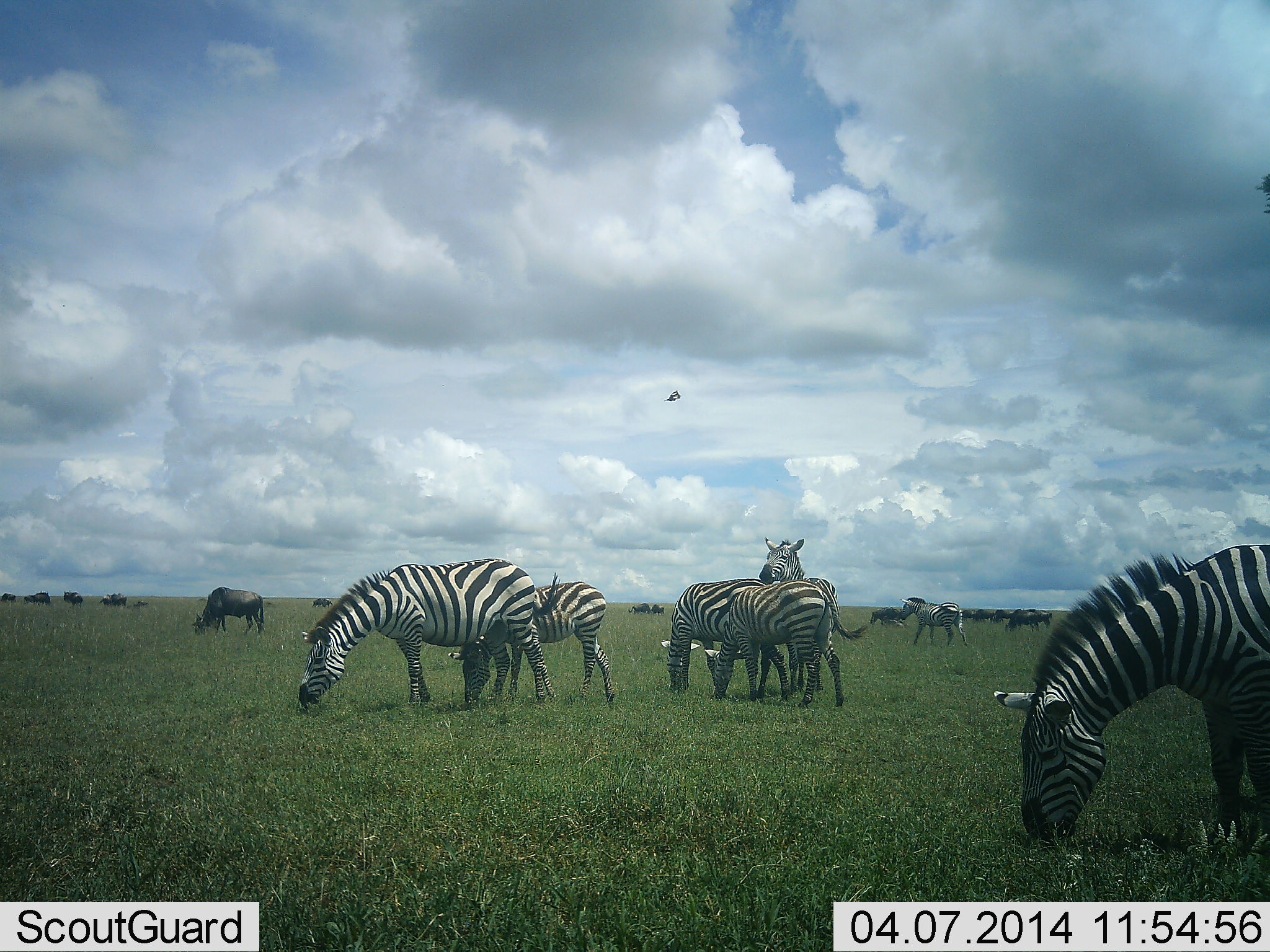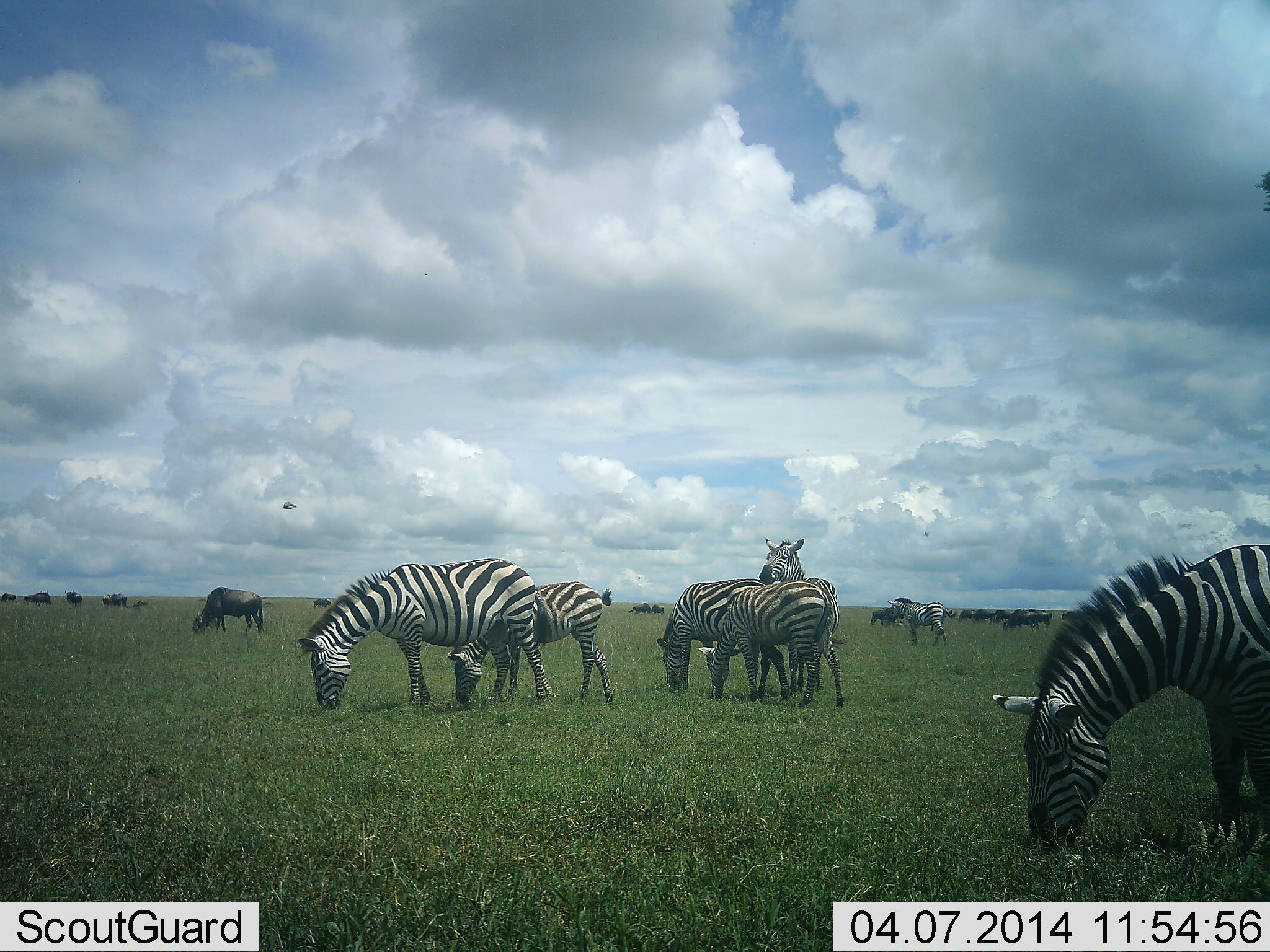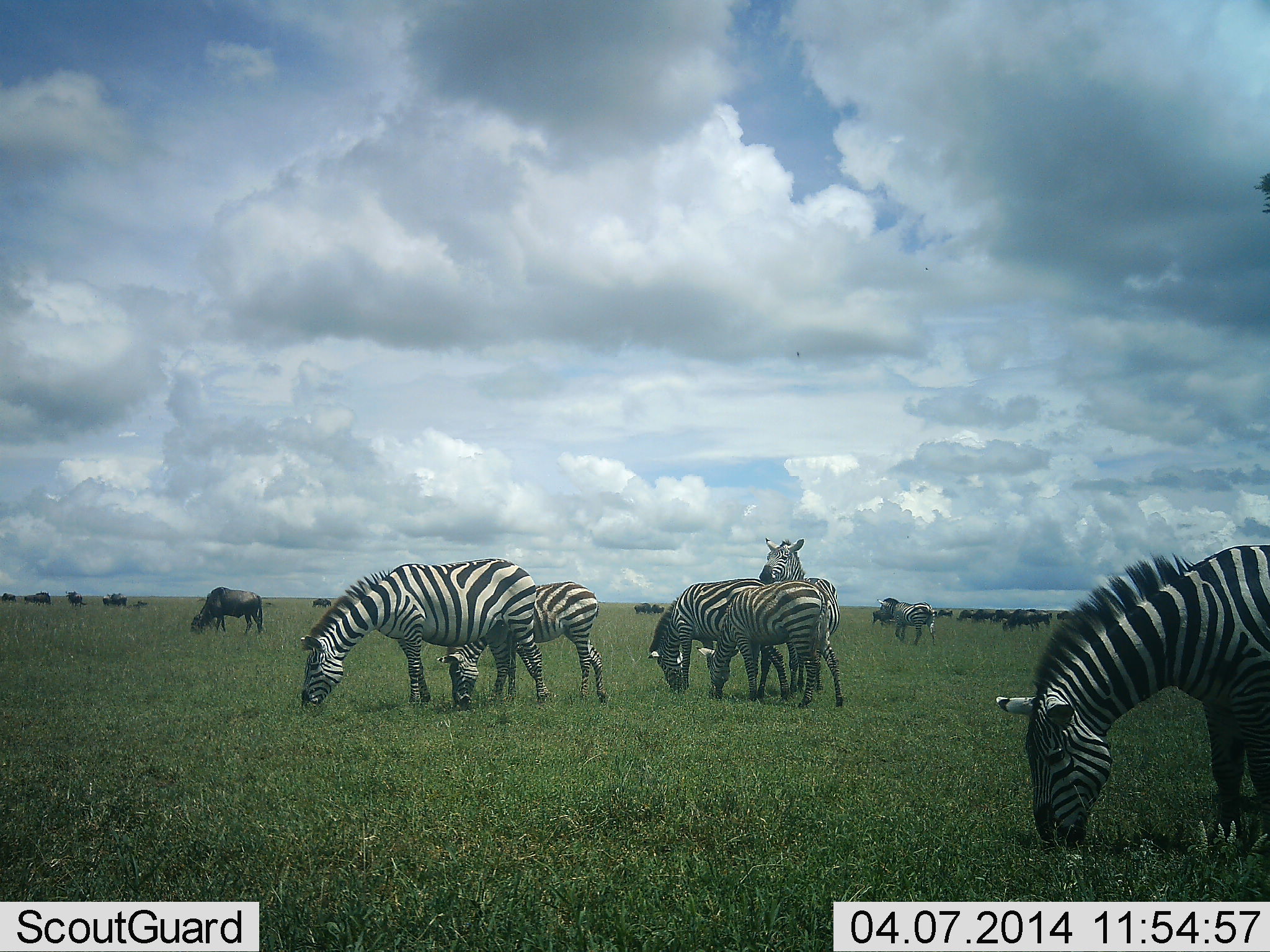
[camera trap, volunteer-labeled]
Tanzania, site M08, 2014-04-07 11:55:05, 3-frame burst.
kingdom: Animalia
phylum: Chordata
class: Mammalia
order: Artiodactyla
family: Bovidae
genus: Connochaetes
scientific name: Connochaetes taurinus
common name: blue wildebeest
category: wildebeest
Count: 11-50.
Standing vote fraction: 46%.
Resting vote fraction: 2%.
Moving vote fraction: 23%.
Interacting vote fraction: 7%.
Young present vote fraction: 0%.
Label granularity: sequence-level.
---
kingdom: Animalia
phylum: Chordata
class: Mammalia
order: Perissodactyla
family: Equidae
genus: Equus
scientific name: Equus quagga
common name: plains zebra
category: zebra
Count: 7.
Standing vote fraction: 50%.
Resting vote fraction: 2%.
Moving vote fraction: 23%.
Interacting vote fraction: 22%.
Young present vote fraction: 22%.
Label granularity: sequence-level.